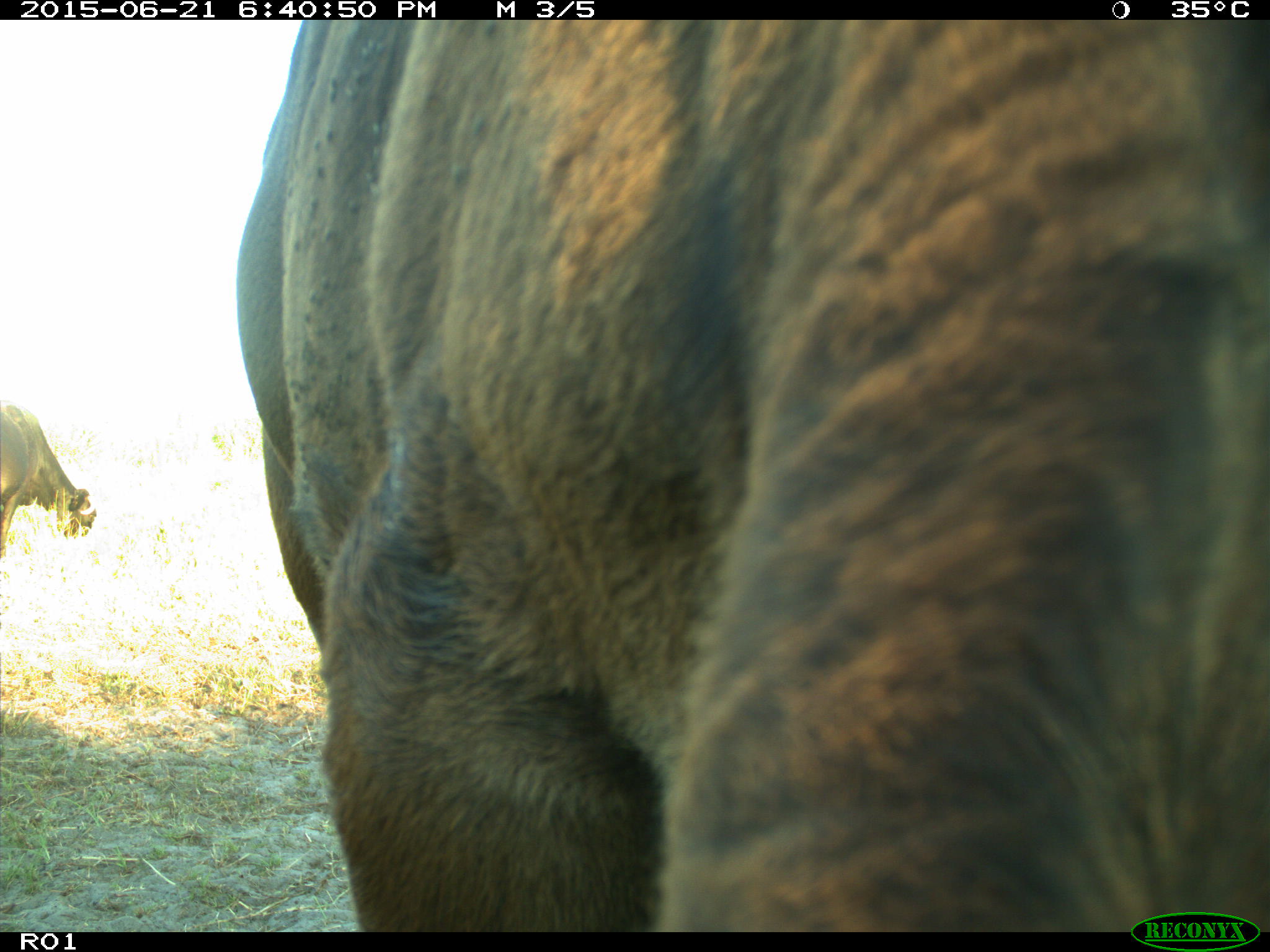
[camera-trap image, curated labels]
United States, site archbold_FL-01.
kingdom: Animalia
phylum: Chordata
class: Mammalia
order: Artiodactyla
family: Bovidae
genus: Bos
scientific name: Bos taurus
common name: domestic cow